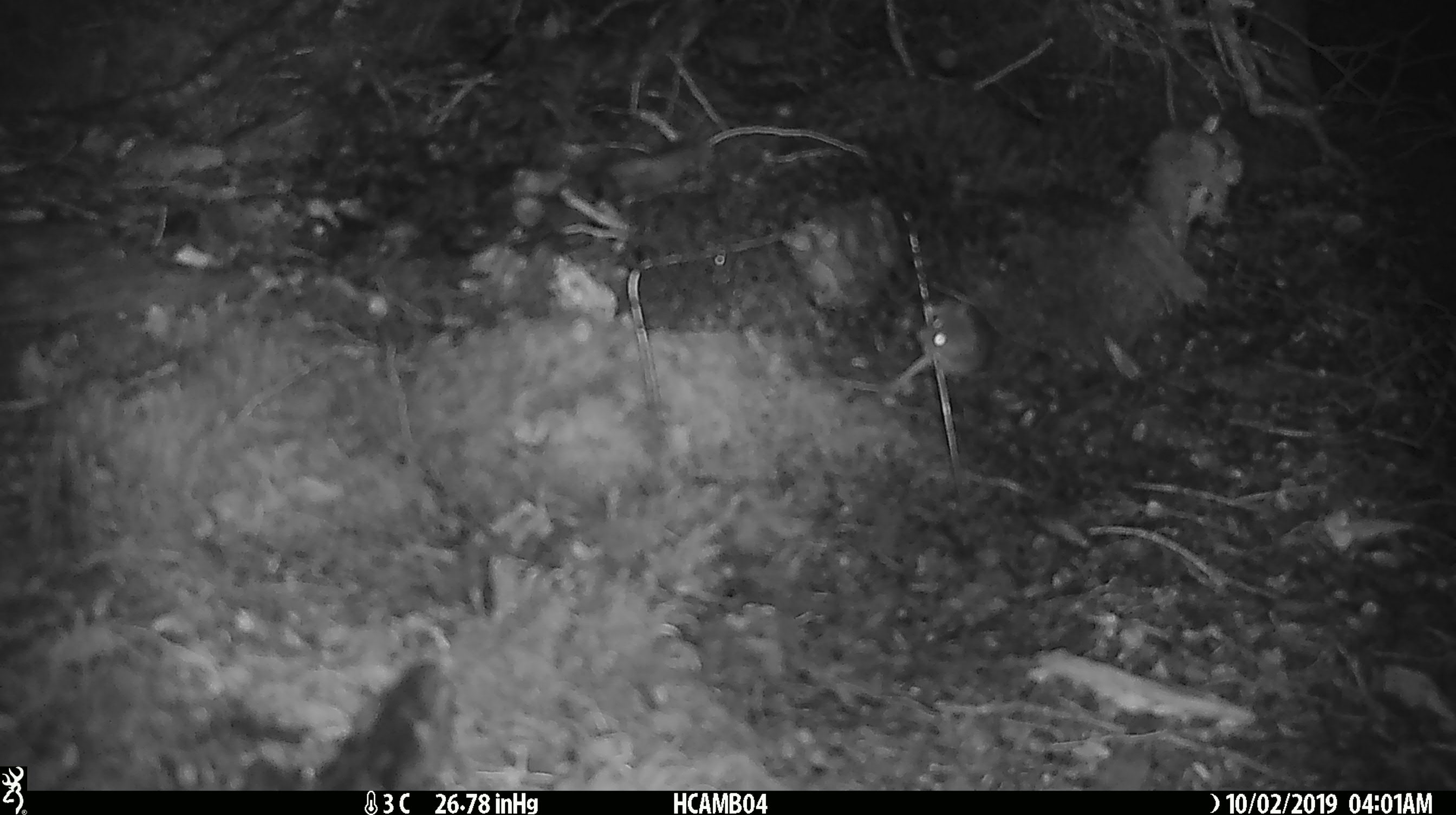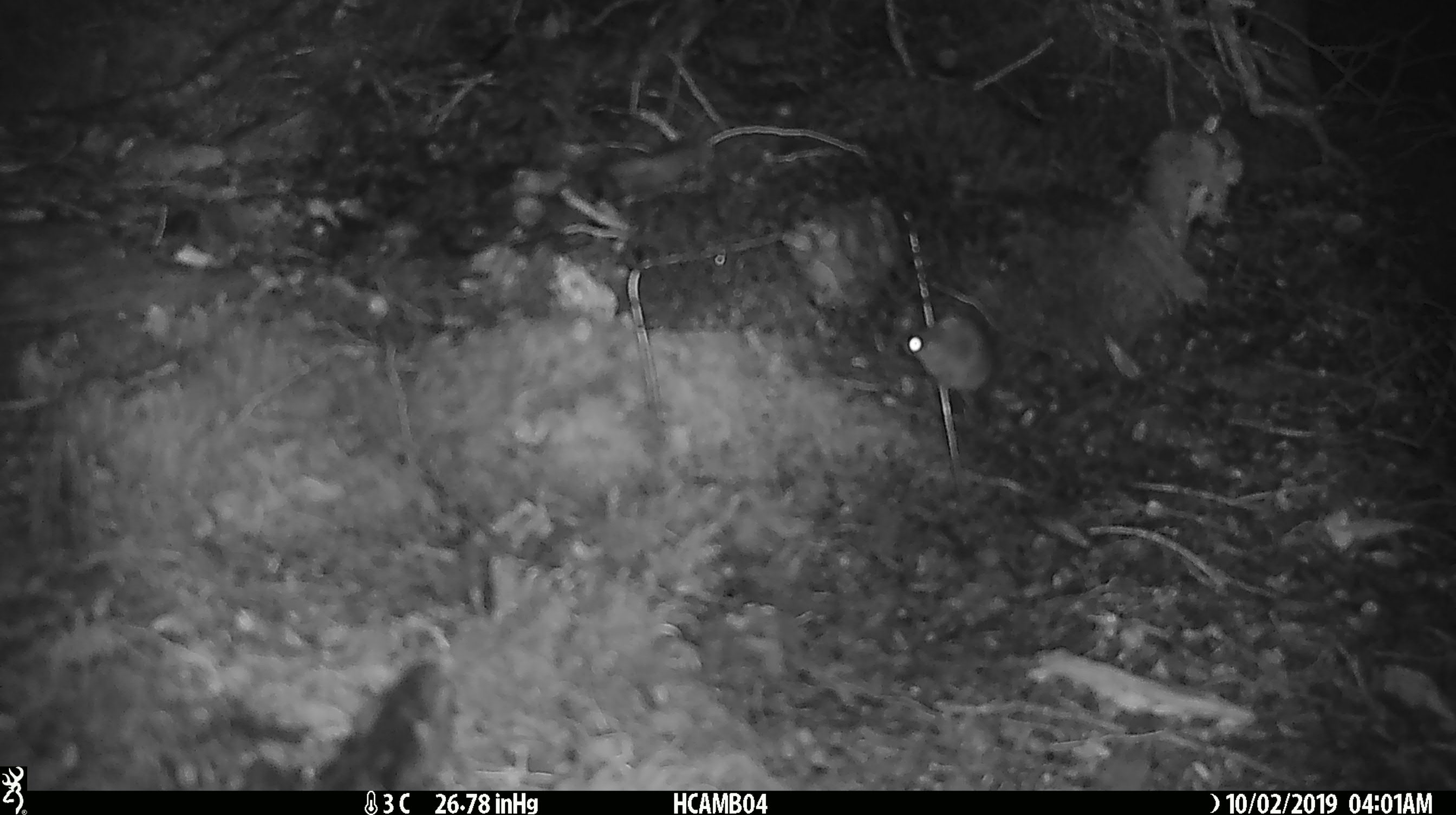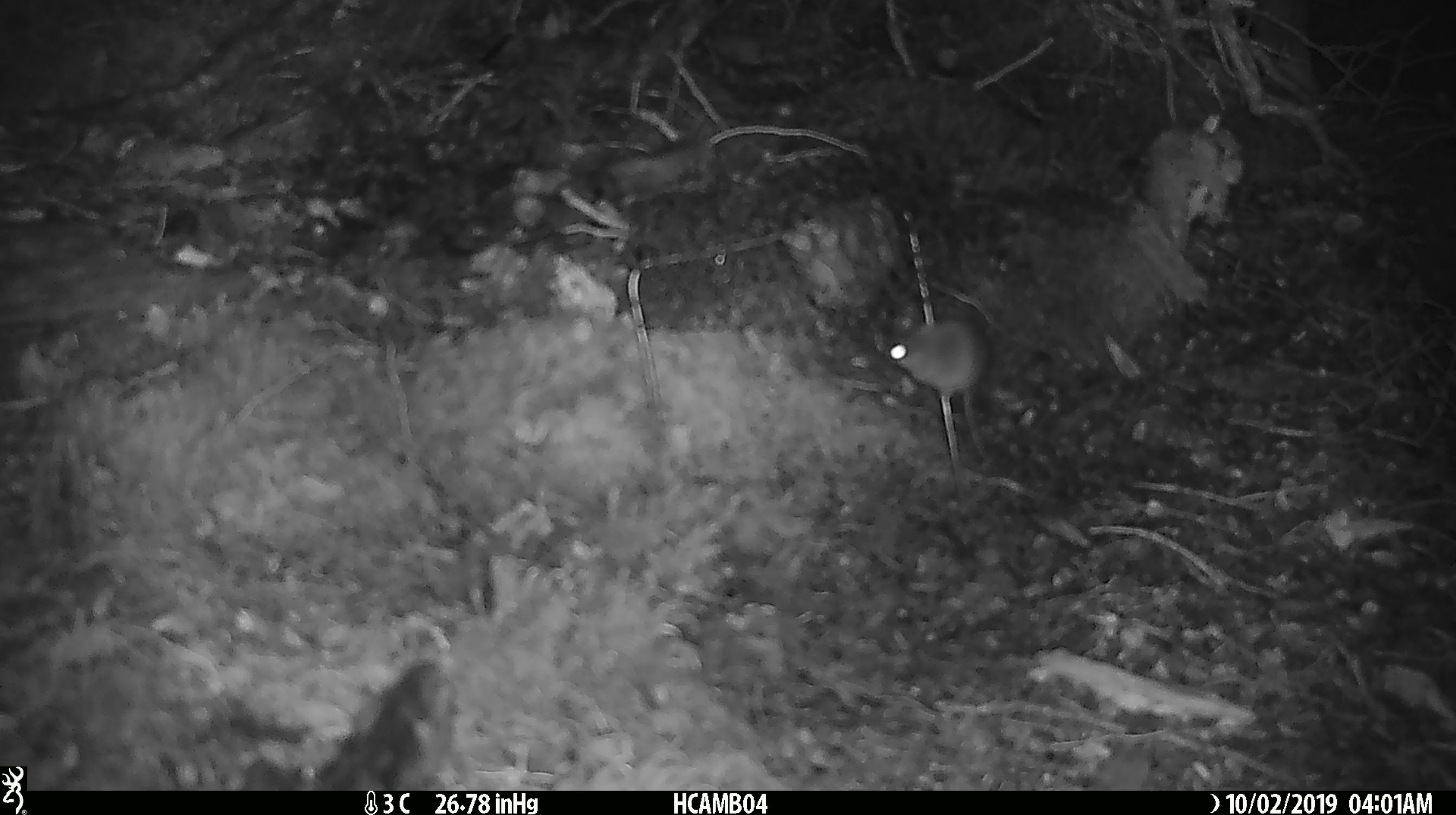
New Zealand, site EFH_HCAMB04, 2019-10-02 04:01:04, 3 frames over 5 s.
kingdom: Animalia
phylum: Chordata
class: Mammalia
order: Rodentia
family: Muridae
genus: Mus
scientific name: Mus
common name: mouse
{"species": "mouse (Mus)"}